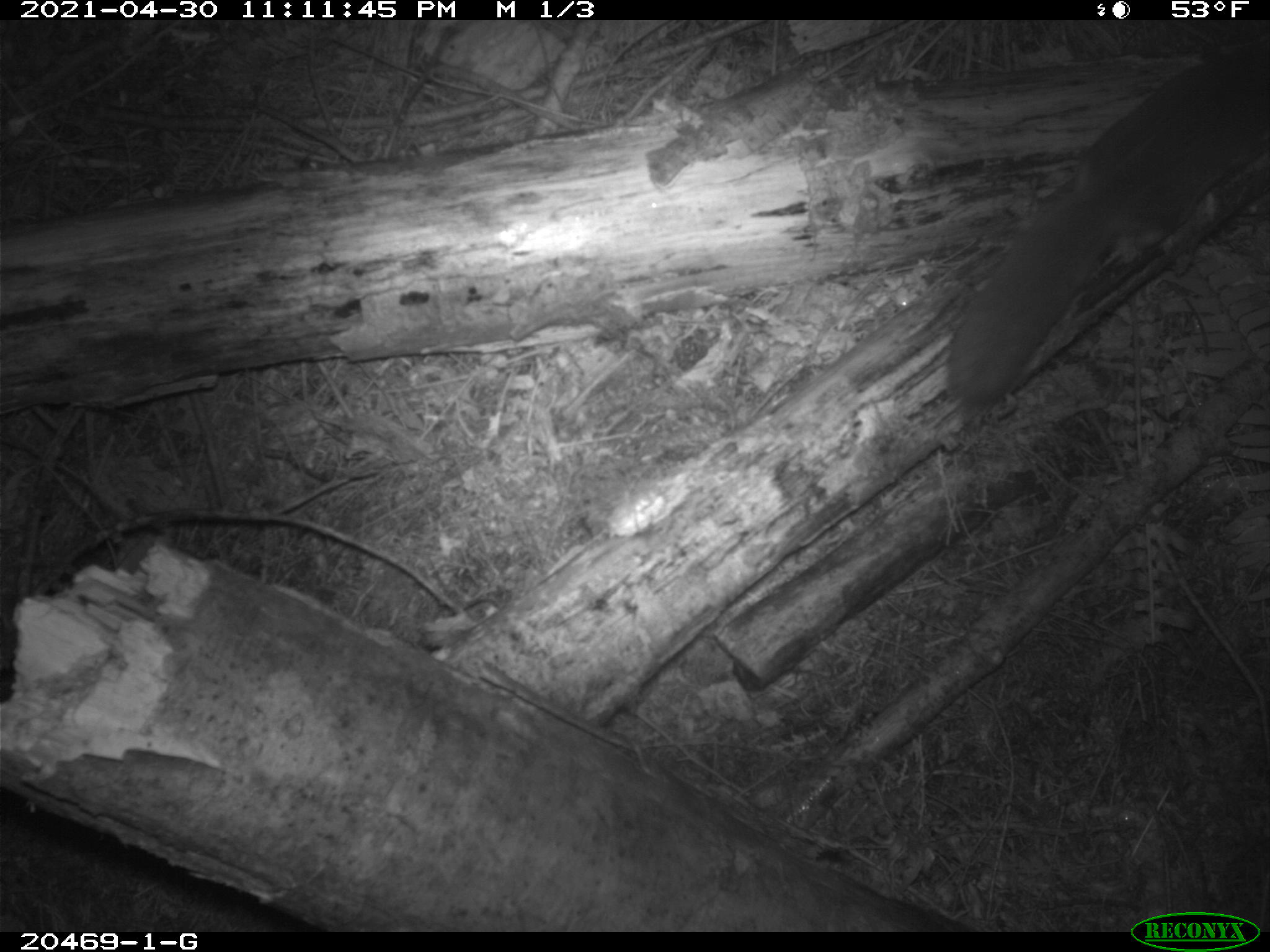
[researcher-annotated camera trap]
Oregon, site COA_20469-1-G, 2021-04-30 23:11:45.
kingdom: Animalia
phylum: Chordata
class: Mammalia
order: Rodentia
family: Sciuridae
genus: Glaucomys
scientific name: Glaucomys oregonensis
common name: humboldt's flying squirrel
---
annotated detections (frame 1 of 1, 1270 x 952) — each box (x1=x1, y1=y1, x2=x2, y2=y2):
humboldt's flying squirrel: (x1=915, y1=36, x2=1269, y2=431)